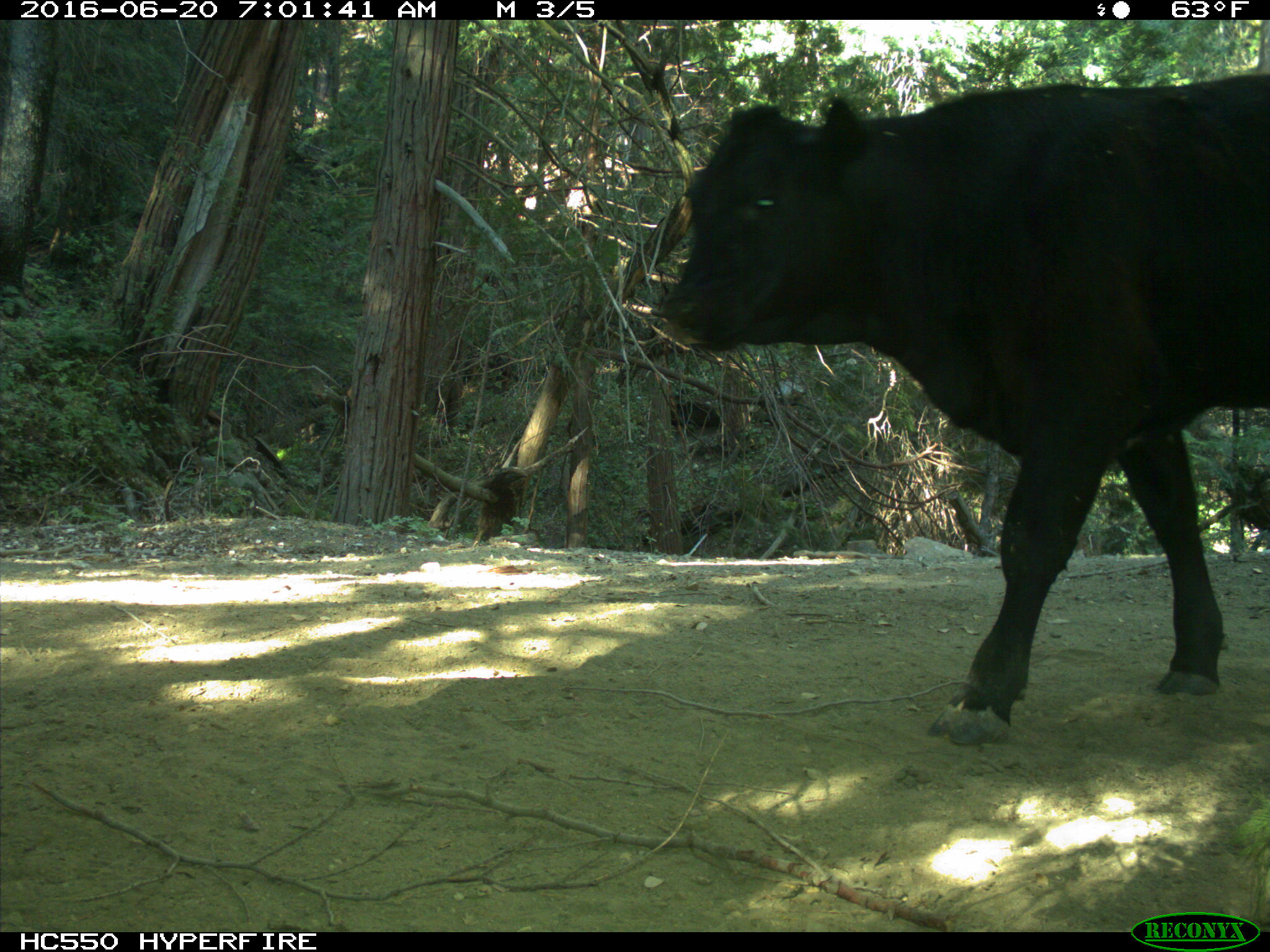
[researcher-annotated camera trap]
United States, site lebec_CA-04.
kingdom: Animalia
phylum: Chordata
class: Mammalia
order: Artiodactyla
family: Bovidae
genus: Bos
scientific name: Bos taurus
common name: domestic cow